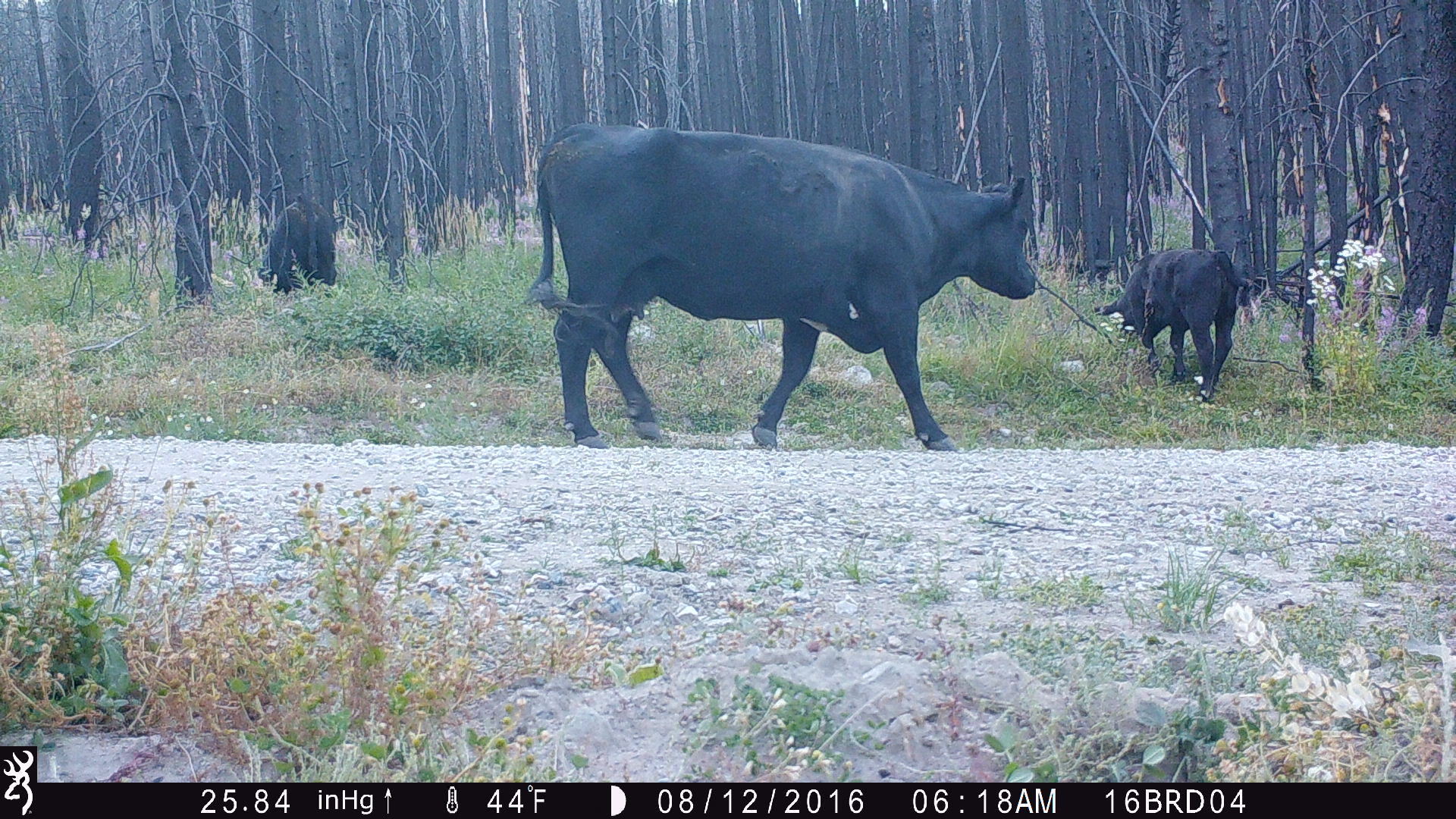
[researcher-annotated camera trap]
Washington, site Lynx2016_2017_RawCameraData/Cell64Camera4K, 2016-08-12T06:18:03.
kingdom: Animalia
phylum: Chordata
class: Mammalia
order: Artiodactyla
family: Bovidae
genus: Bos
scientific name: Bos taurus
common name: domestic cattle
Domestic cattle (Bos taurus). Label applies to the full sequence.